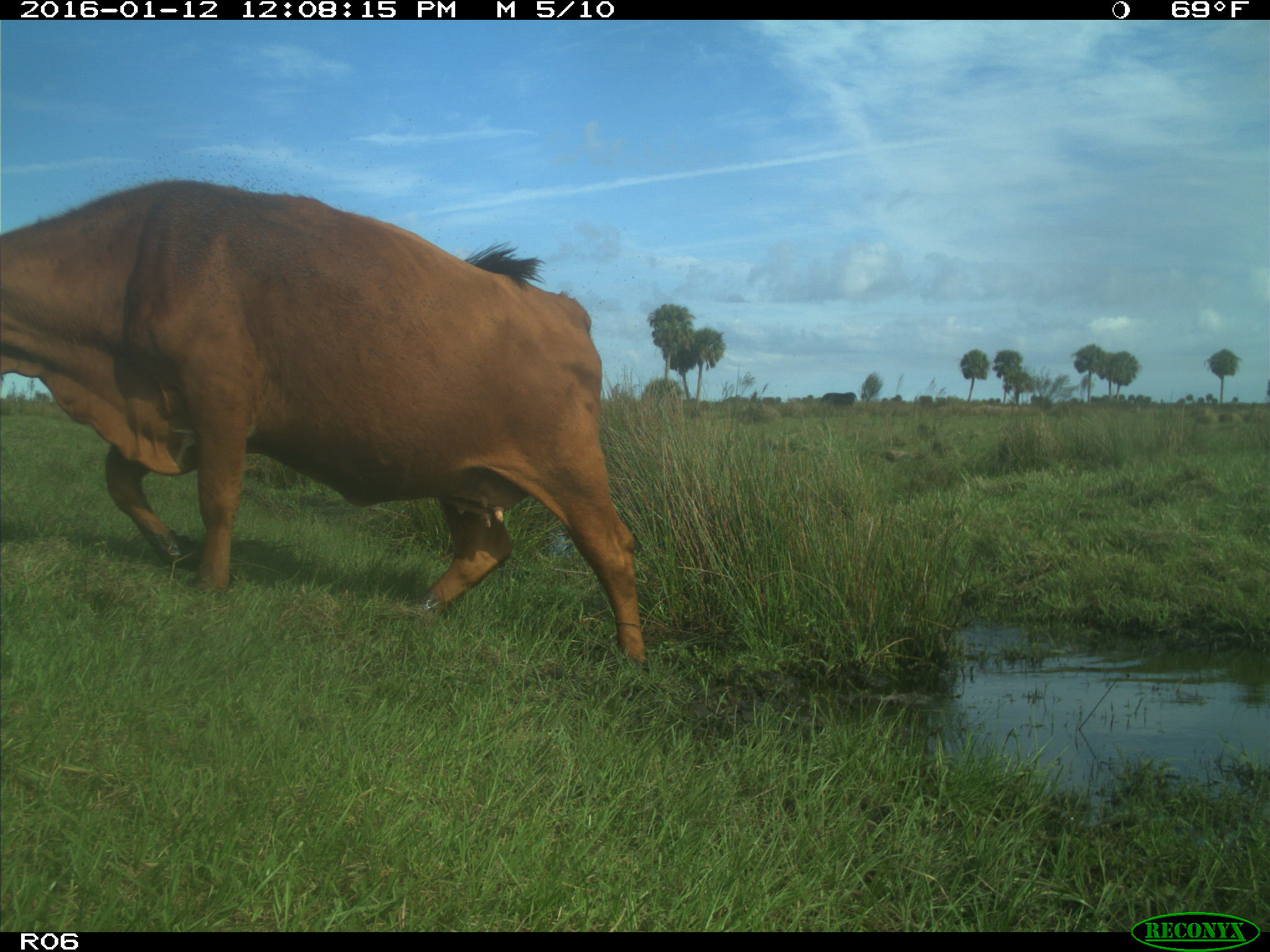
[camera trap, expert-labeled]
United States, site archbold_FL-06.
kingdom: Animalia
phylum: Chordata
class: Mammalia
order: Artiodactyla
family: Bovidae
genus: Bos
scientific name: Bos taurus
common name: domestic cow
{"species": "Bos taurus (domestic cow)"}